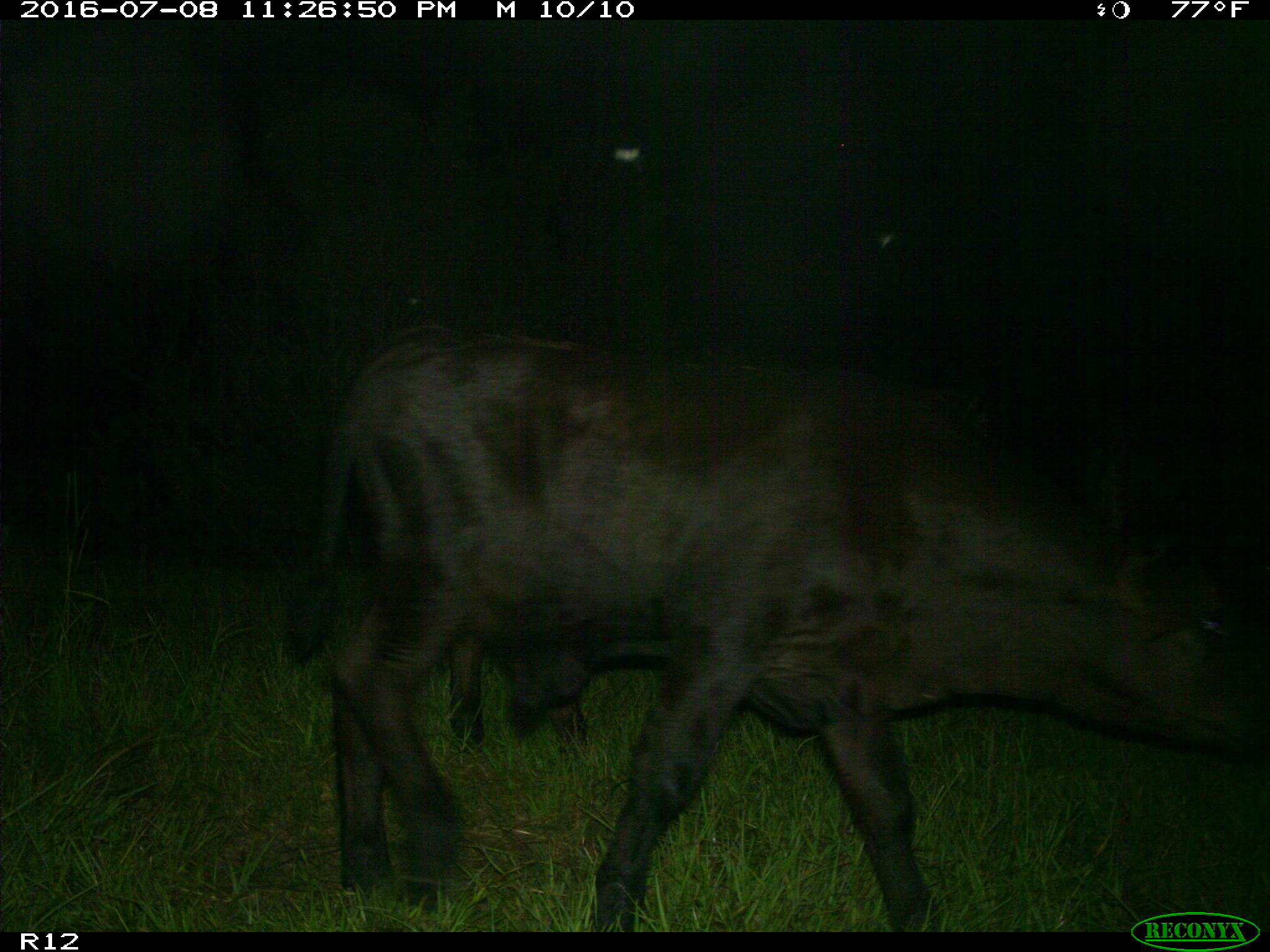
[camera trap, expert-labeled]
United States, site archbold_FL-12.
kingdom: Animalia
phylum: Chordata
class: Mammalia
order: Artiodactyla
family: Bovidae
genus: Bos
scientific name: Bos taurus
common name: domestic cow